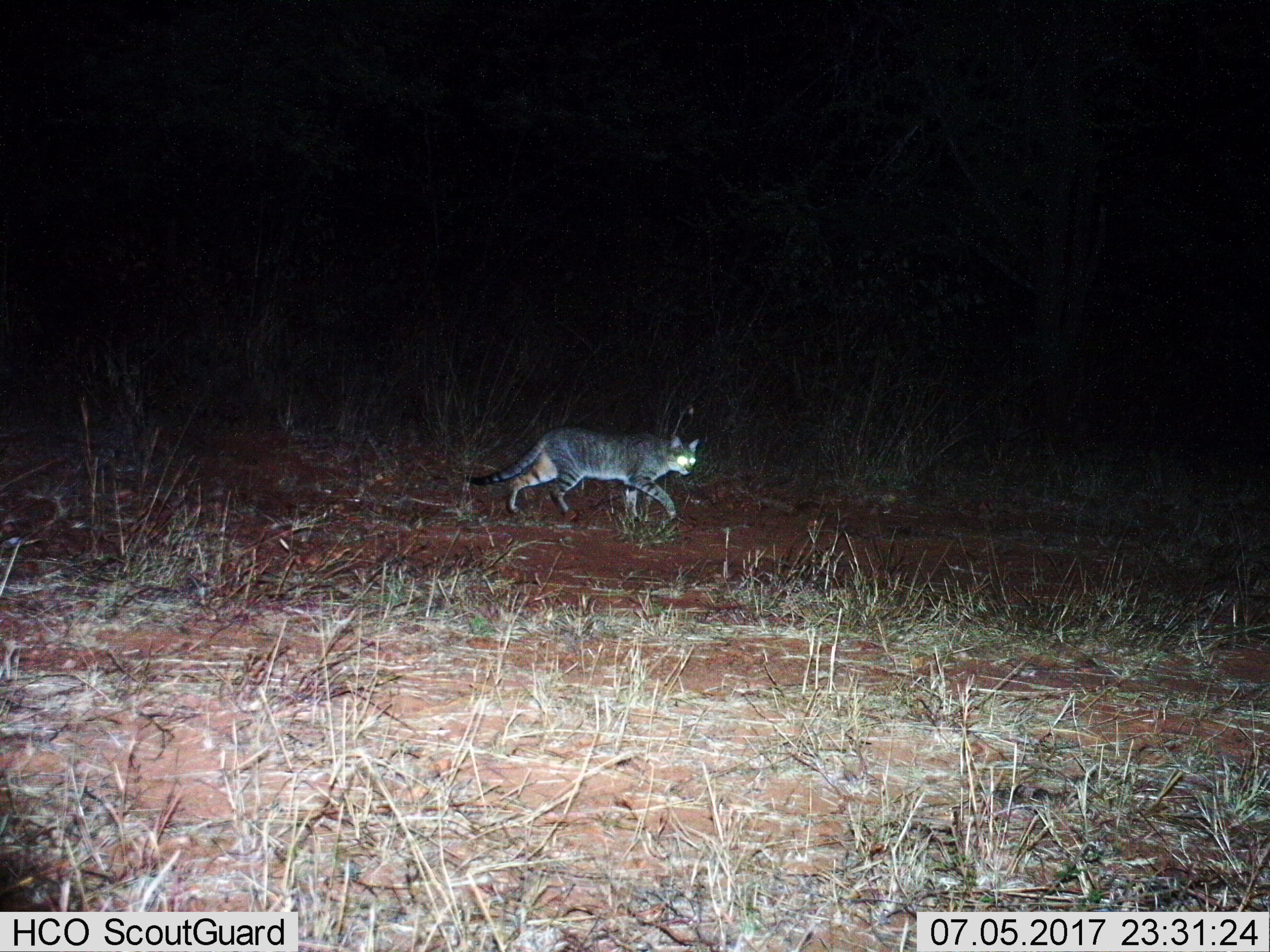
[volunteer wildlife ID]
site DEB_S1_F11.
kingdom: Animalia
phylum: Chordata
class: Mammalia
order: Carnivora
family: Felidae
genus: Felis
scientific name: Felis lybica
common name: african wild cat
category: africanwildcat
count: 1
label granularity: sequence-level